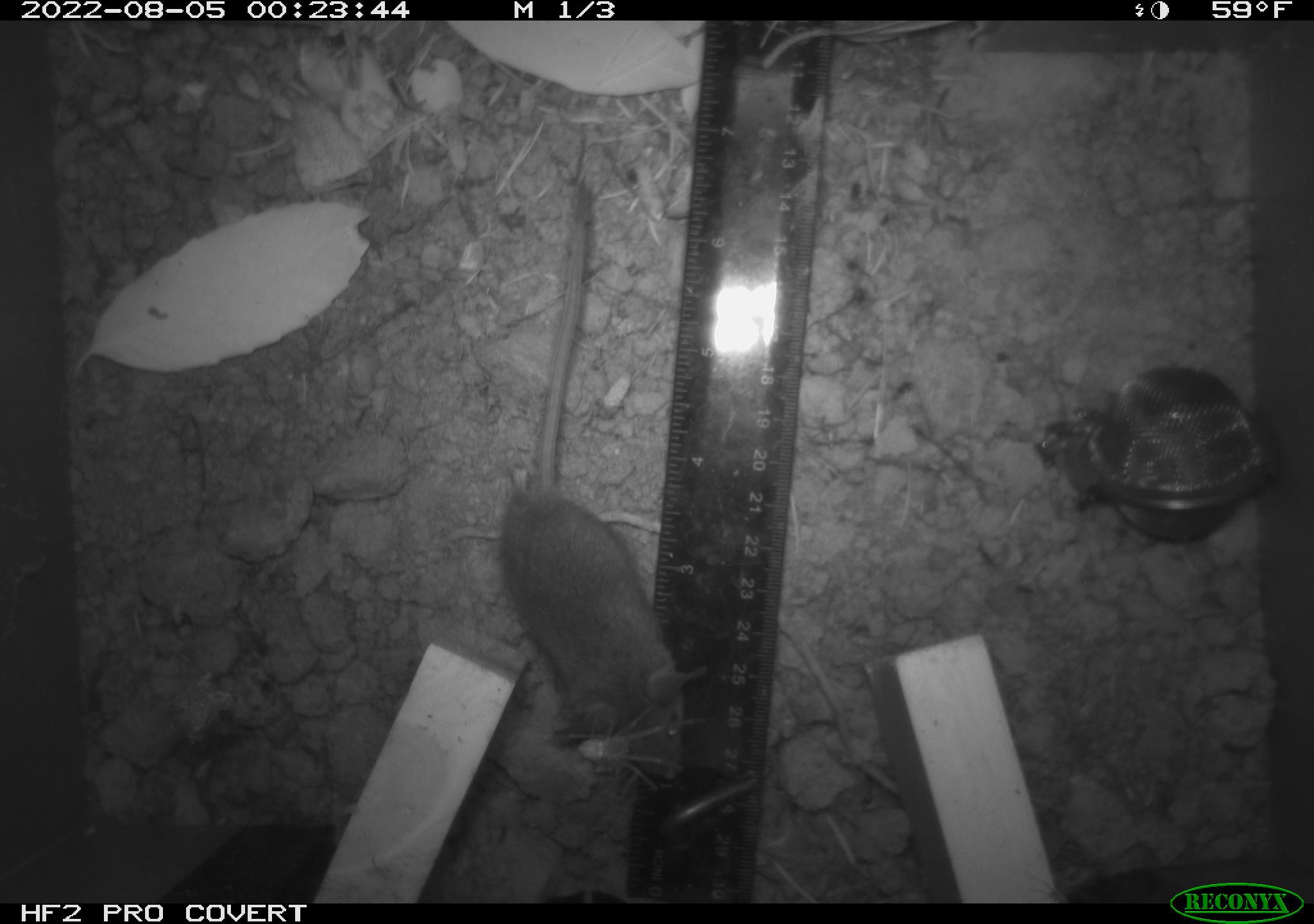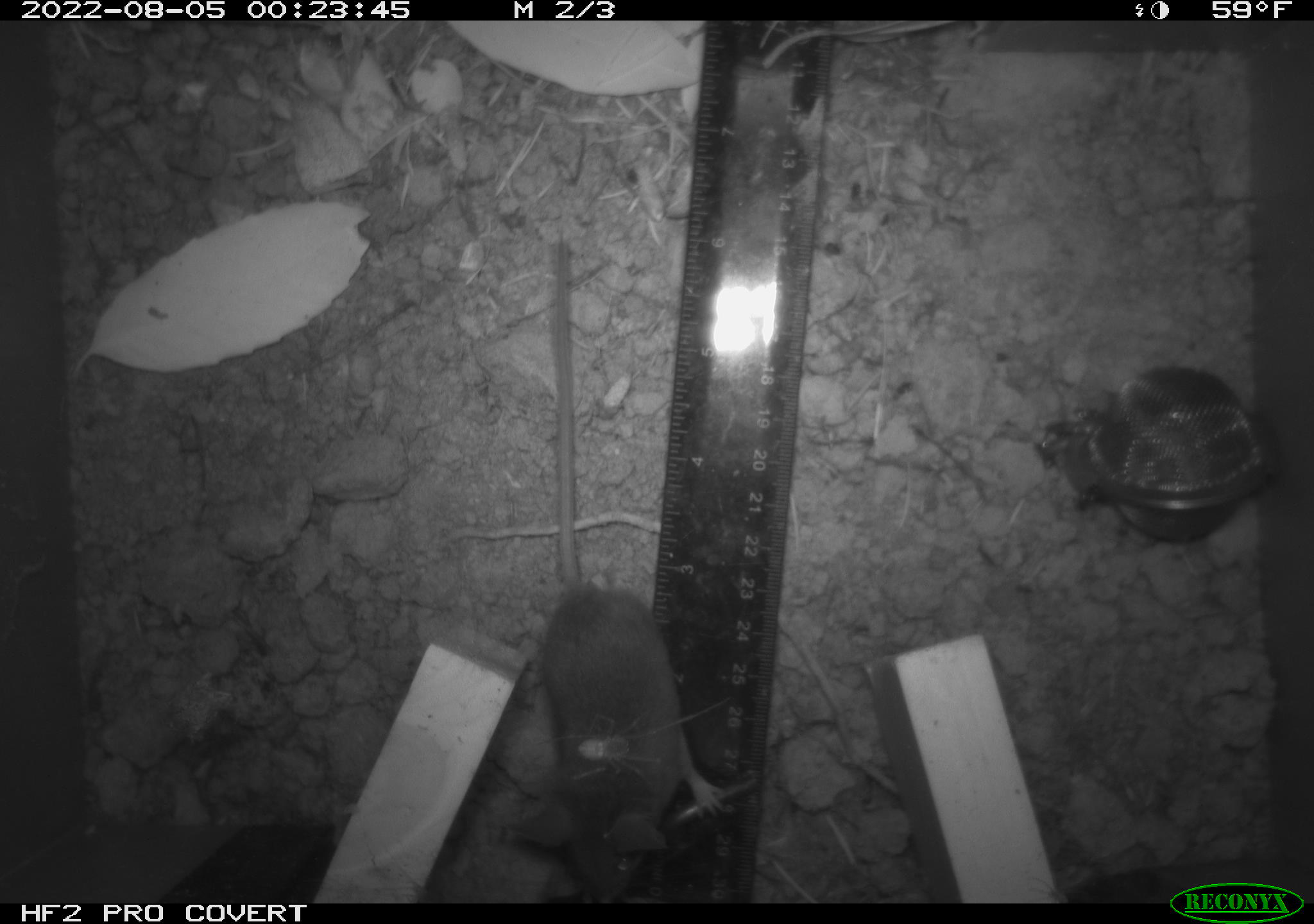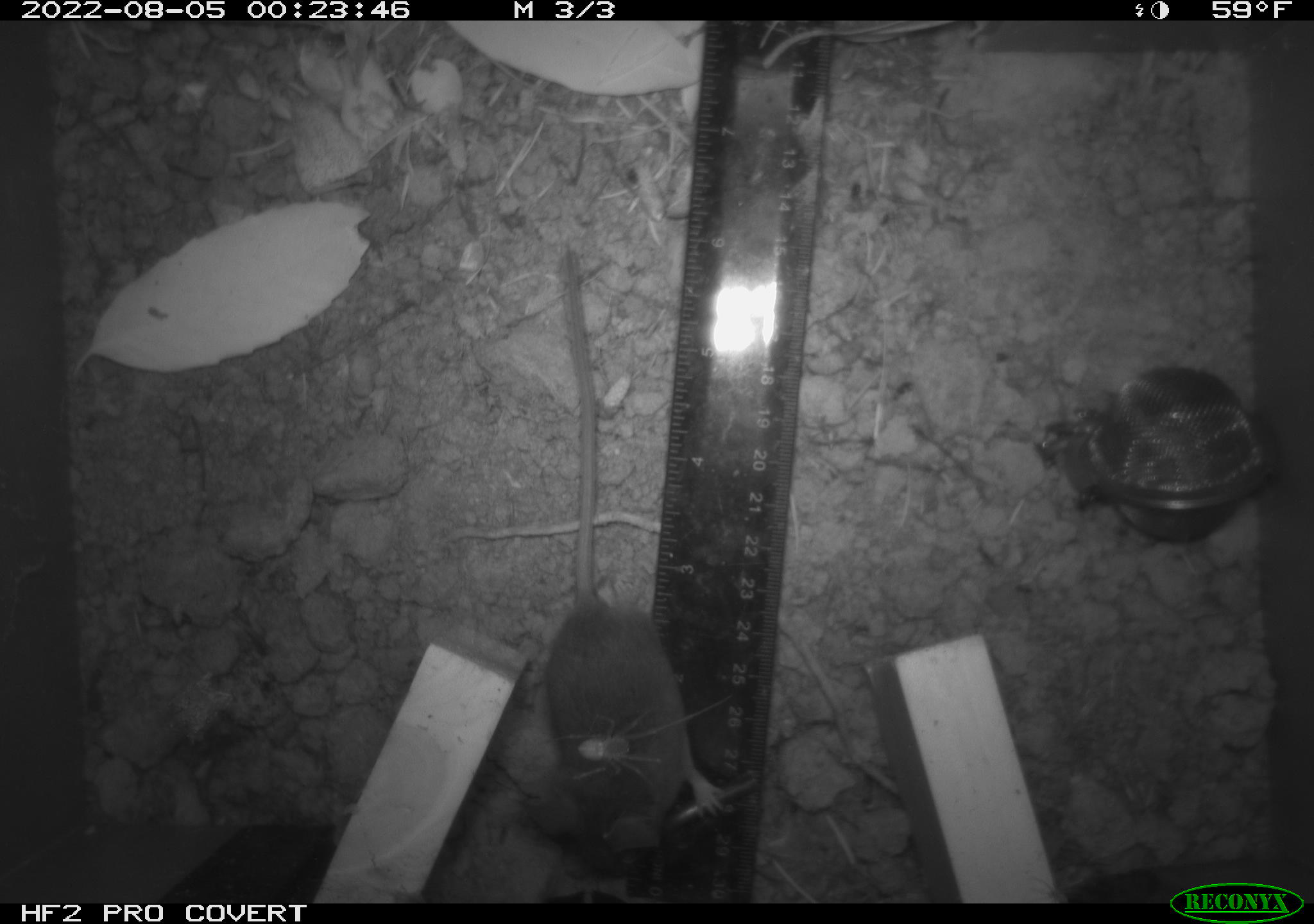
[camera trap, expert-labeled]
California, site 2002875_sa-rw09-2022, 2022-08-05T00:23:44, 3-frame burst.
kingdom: Animalia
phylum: Arthropoda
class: Arachnida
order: Araneae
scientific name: Araneae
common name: spider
Spider (Araneae).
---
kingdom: Animalia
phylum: Chordata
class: Mammalia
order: Rodentia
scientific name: Rodentia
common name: rodent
Rodent (Rodentia).